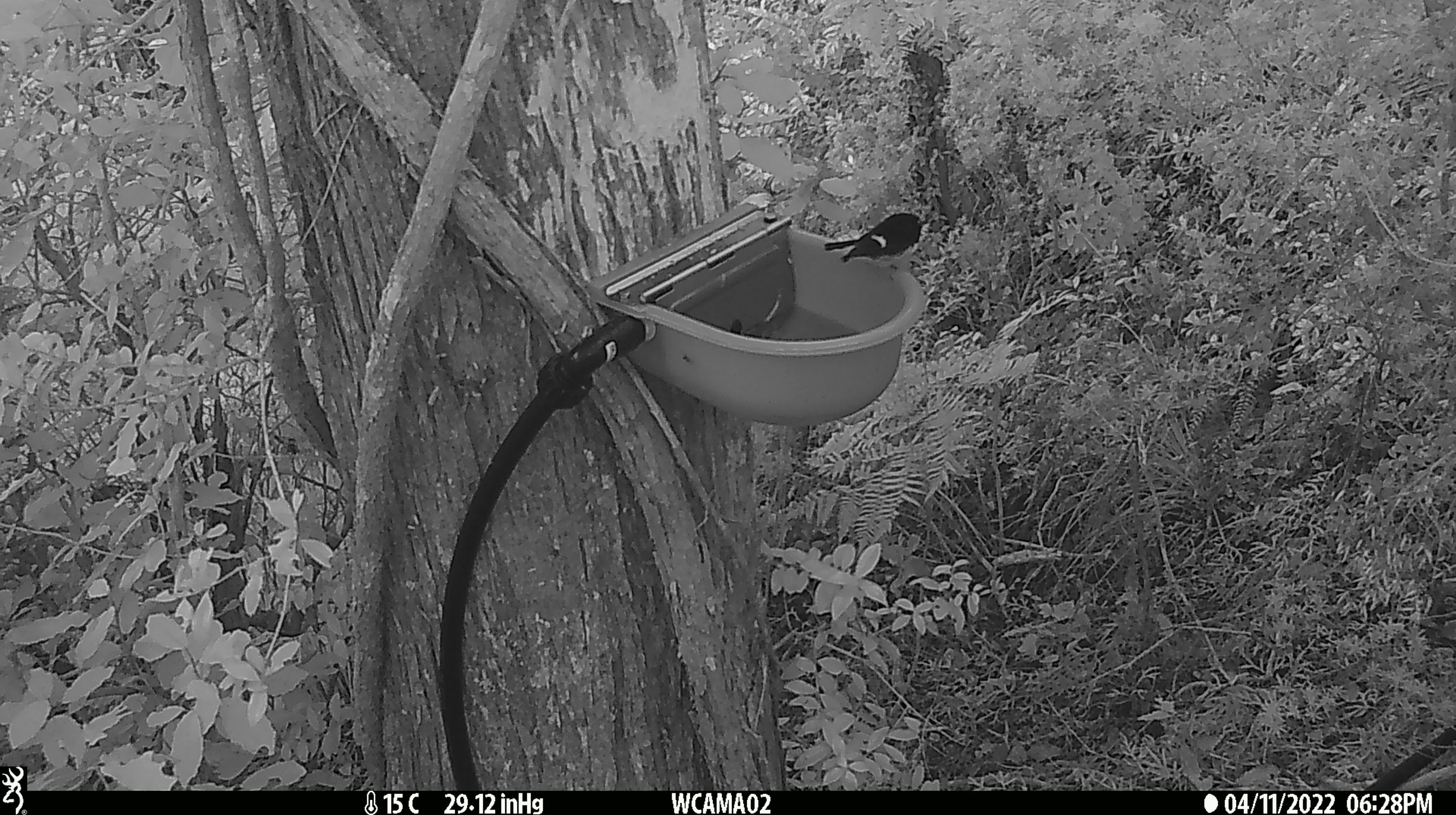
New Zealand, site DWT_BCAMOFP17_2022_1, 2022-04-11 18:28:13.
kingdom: Animalia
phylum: Chordata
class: Aves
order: Passeriformes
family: Petroicidae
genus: Petroica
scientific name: Petroica macrocephala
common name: tomtit